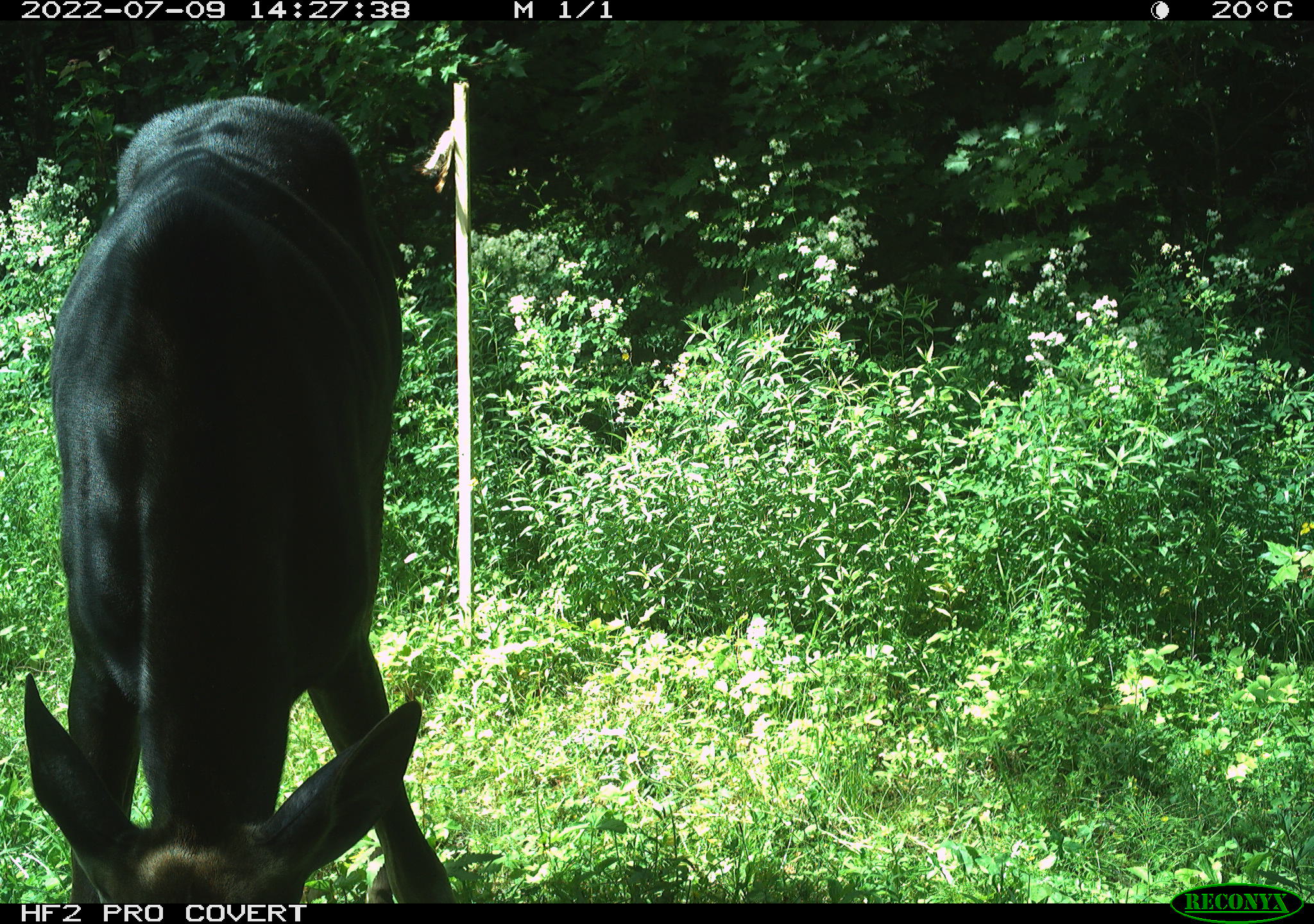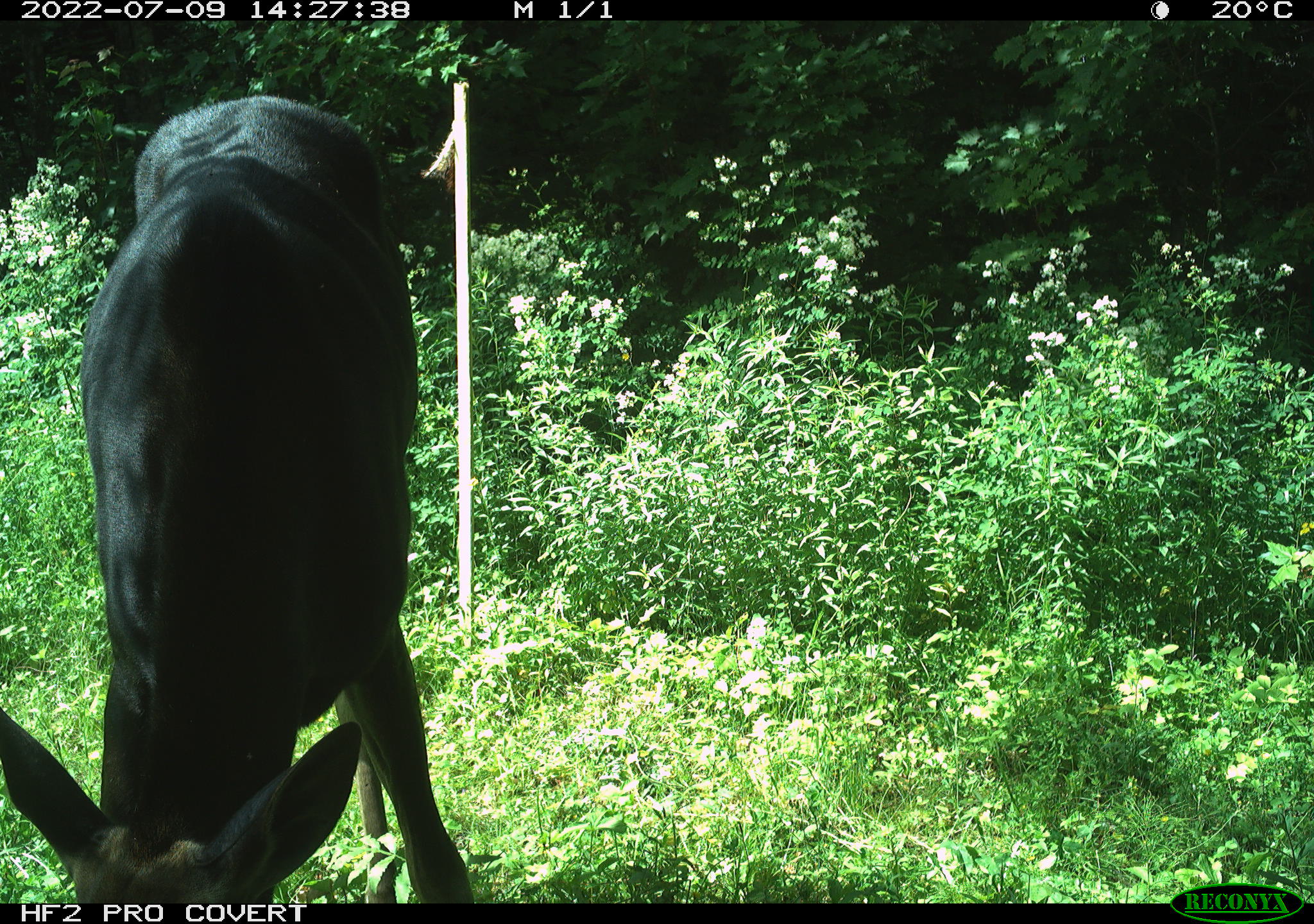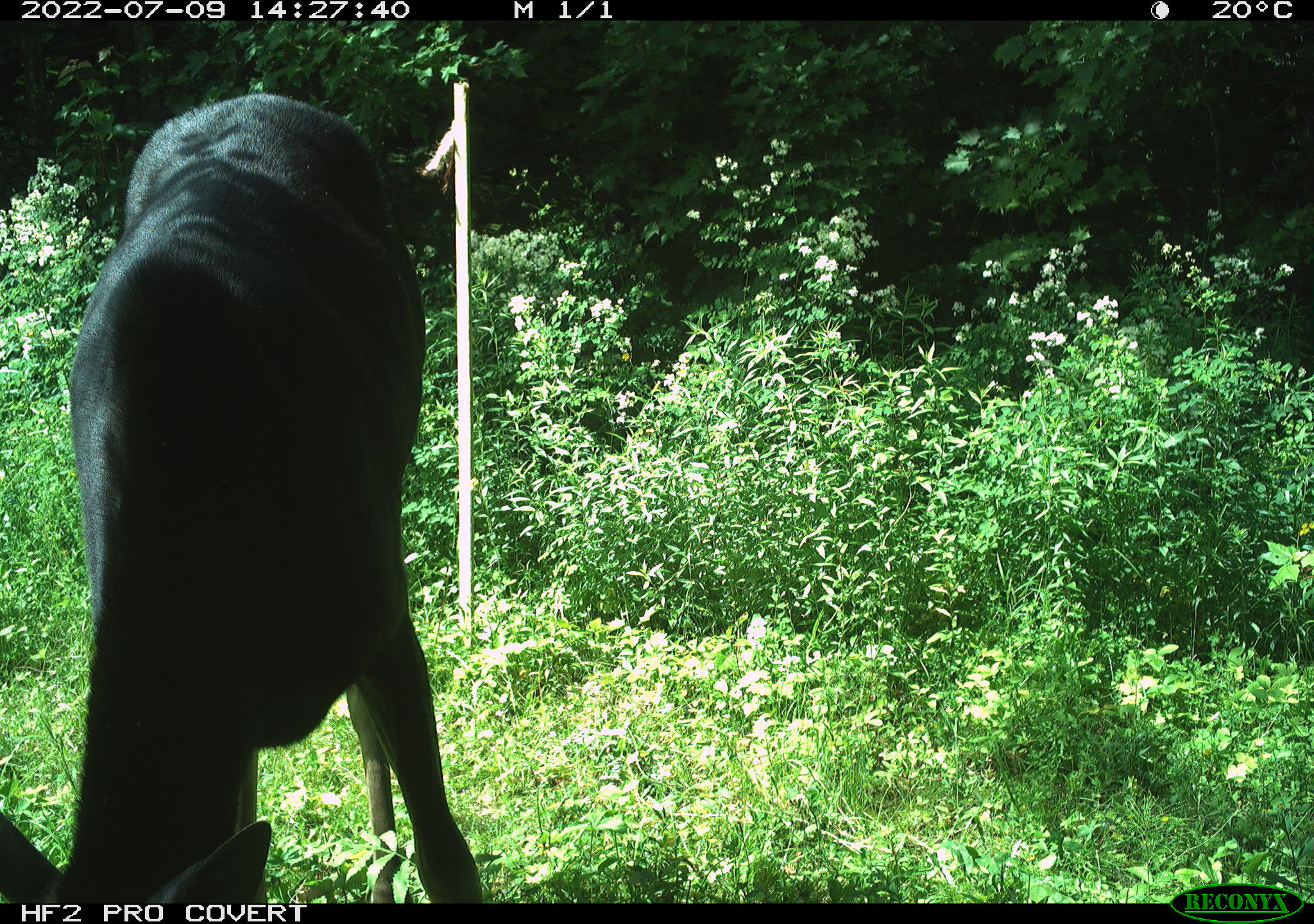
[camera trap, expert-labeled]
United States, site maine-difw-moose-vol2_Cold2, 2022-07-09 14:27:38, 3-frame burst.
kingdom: Animalia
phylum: Chordata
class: Mammalia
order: Artiodactyla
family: Cervidae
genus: Alces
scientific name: Alces alces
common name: moose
Moose (Alces alces).